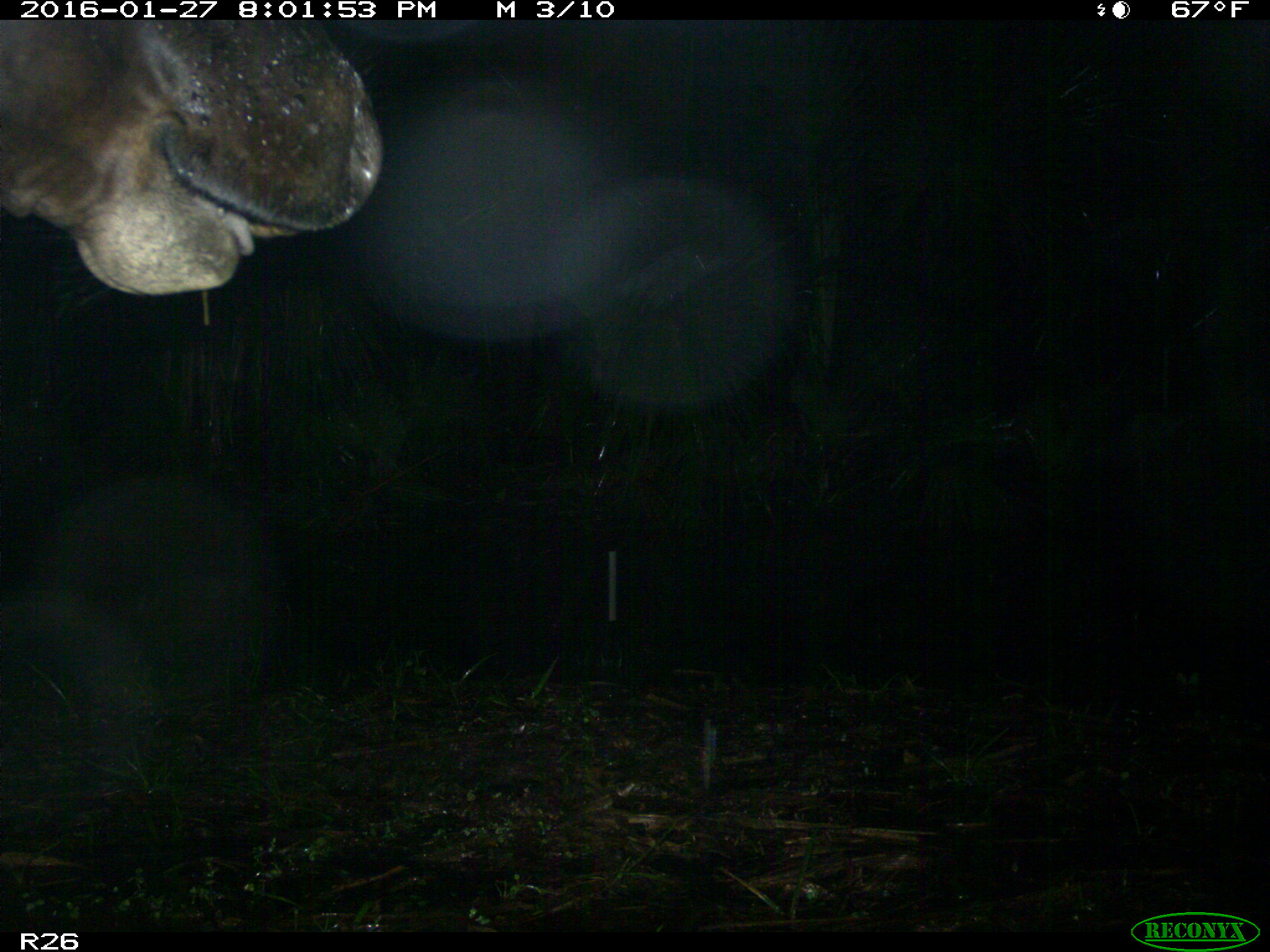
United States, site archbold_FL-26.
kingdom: Animalia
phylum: Chordata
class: Mammalia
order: Artiodactyla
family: Bovidae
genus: Bos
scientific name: Bos taurus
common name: domestic cow